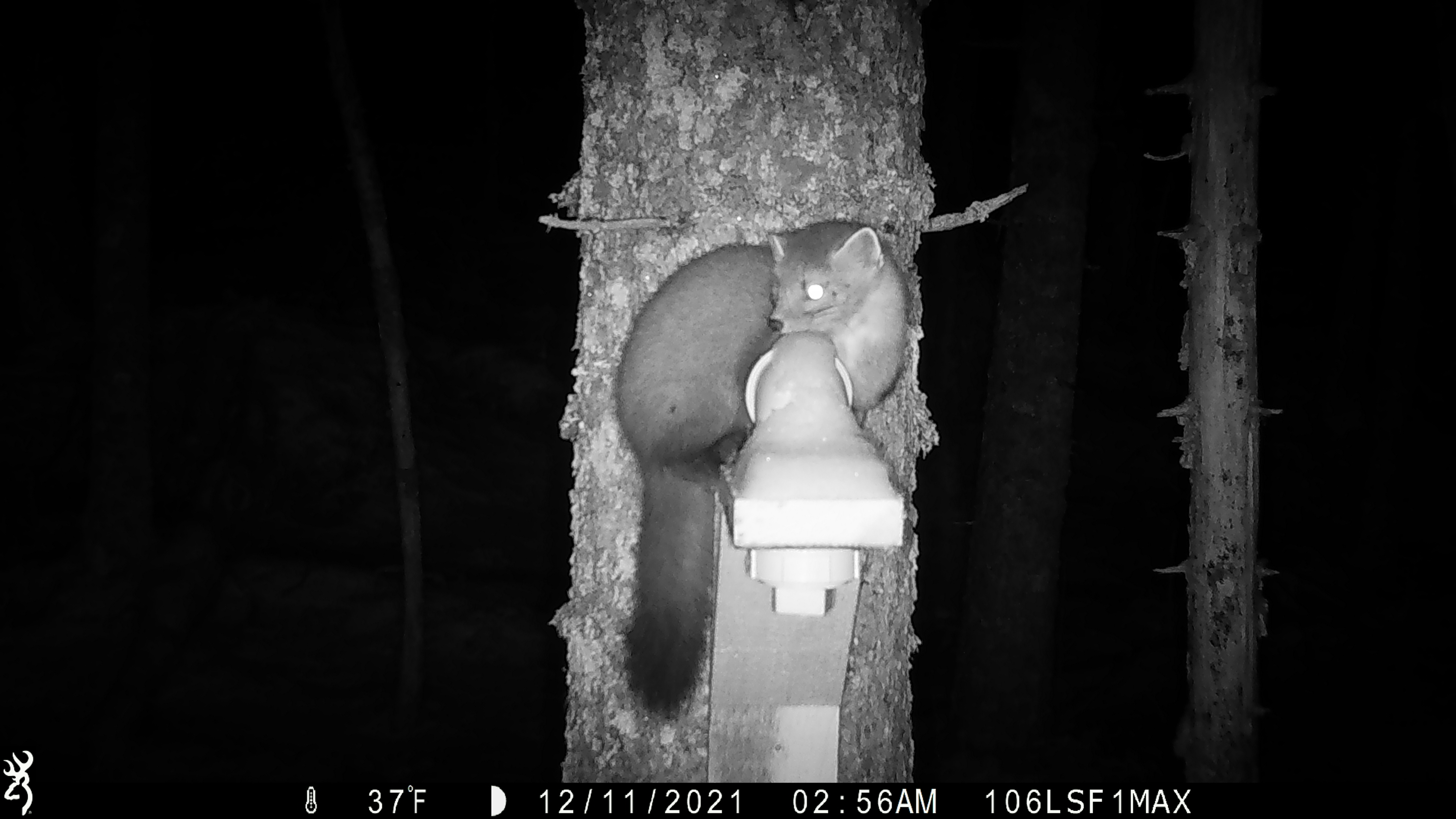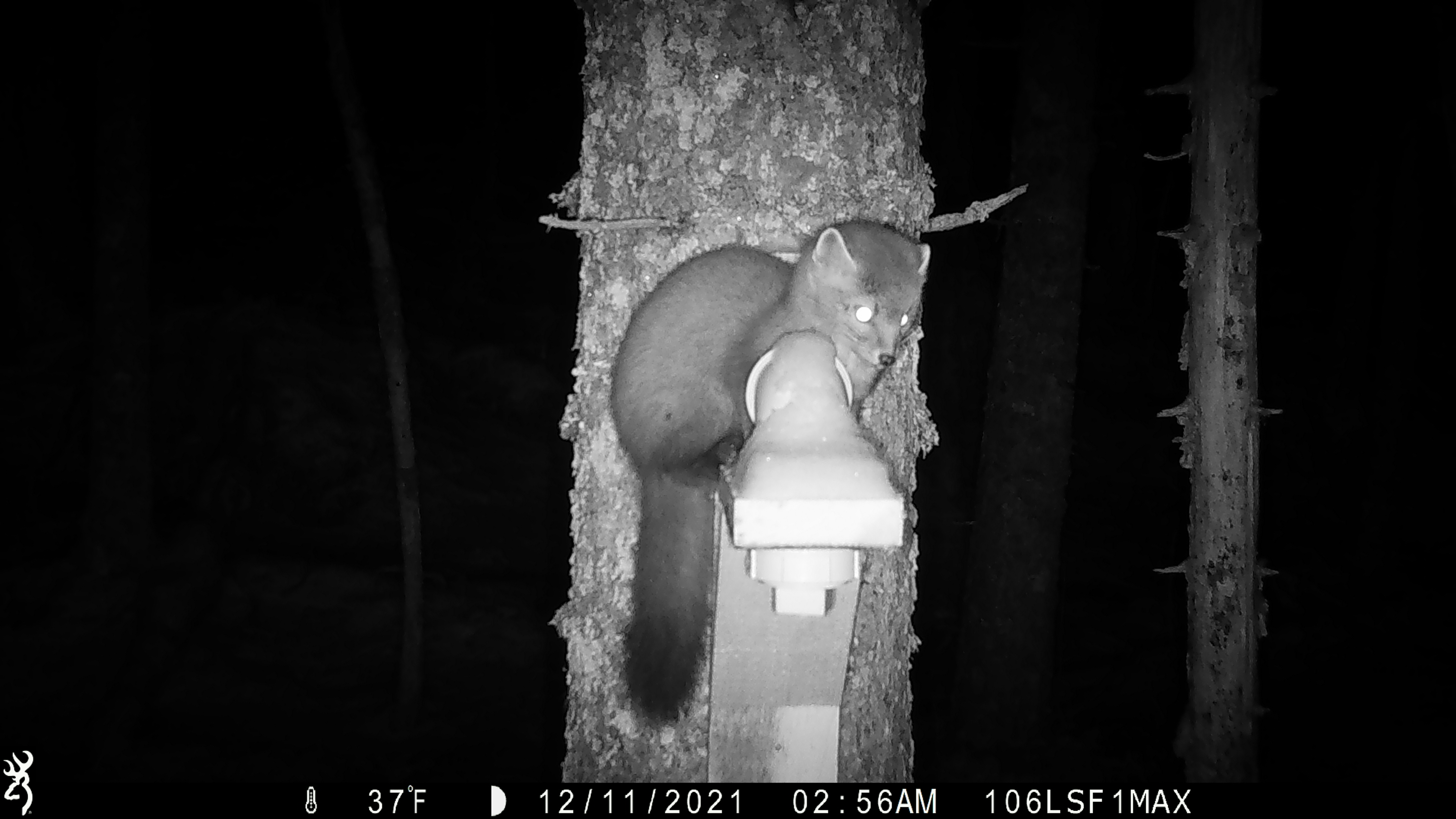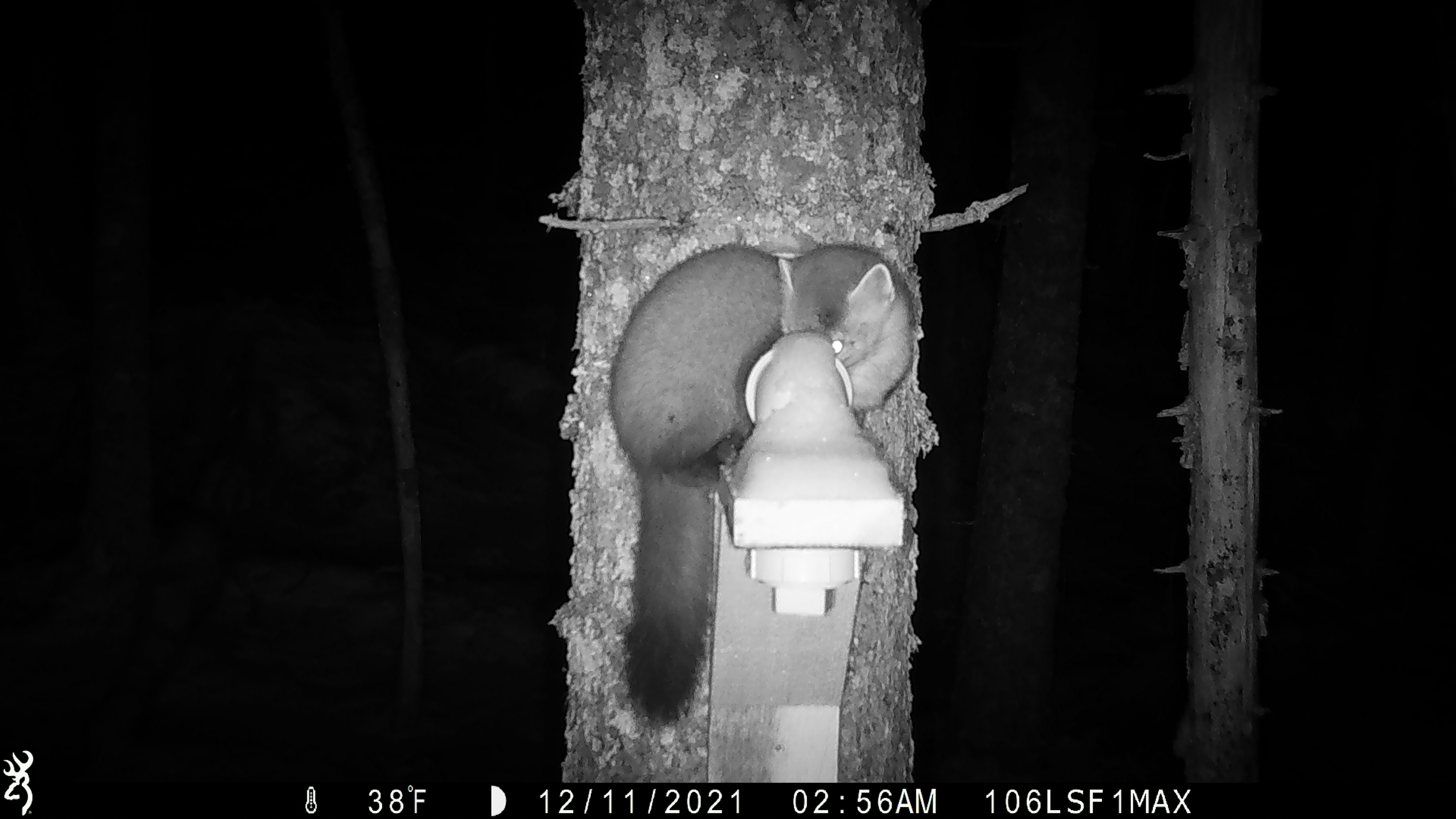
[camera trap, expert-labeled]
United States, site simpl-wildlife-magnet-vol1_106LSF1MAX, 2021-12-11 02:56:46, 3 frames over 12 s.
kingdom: Animalia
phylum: Chordata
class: Mammalia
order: Carnivora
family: Mustelidae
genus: Martes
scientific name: Martes americana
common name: american marten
American marten (Martes americana).